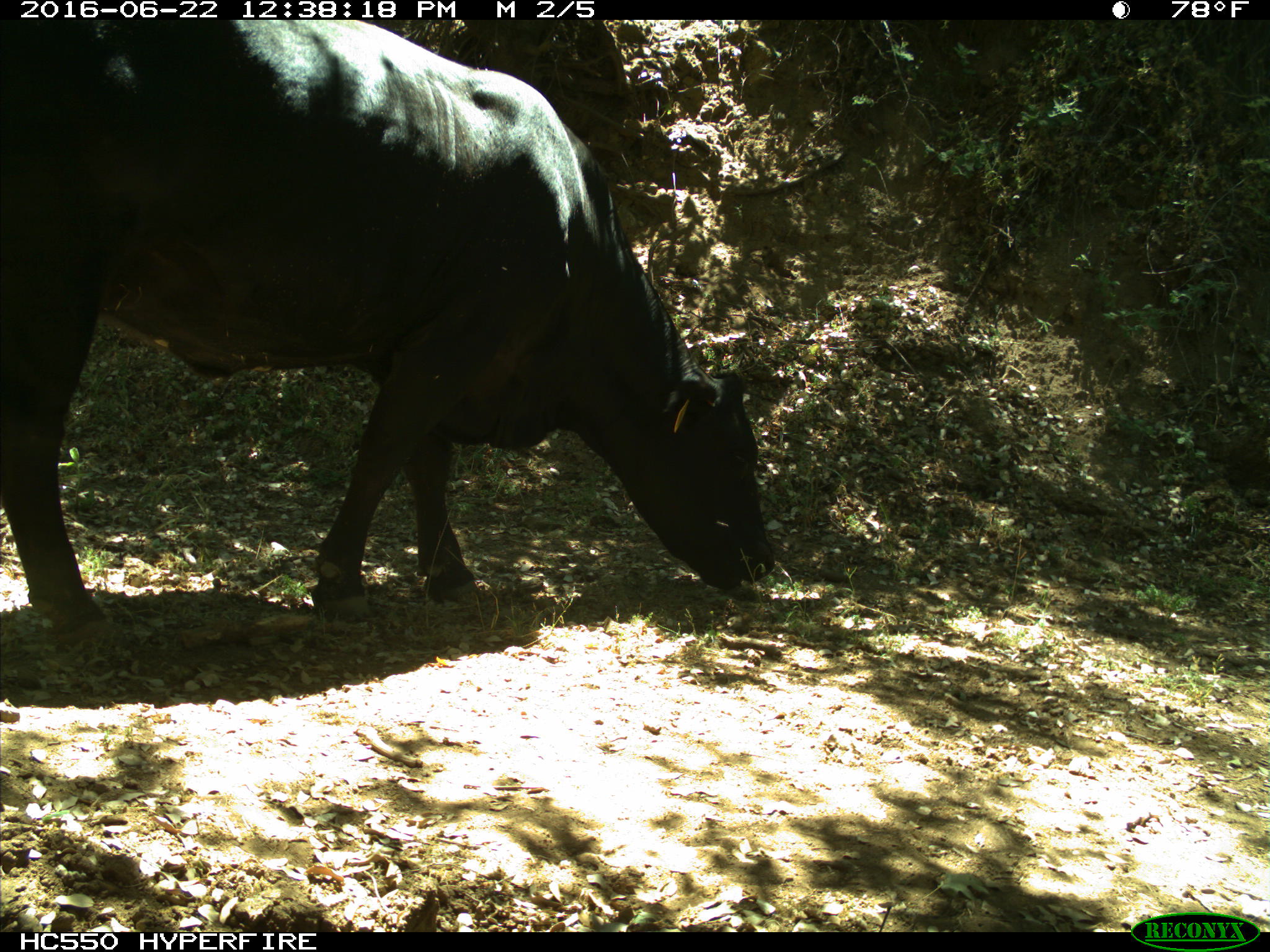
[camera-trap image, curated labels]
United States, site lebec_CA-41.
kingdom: Animalia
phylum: Chordata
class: Mammalia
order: Artiodactyla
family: Bovidae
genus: Bos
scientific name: Bos taurus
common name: domestic cow